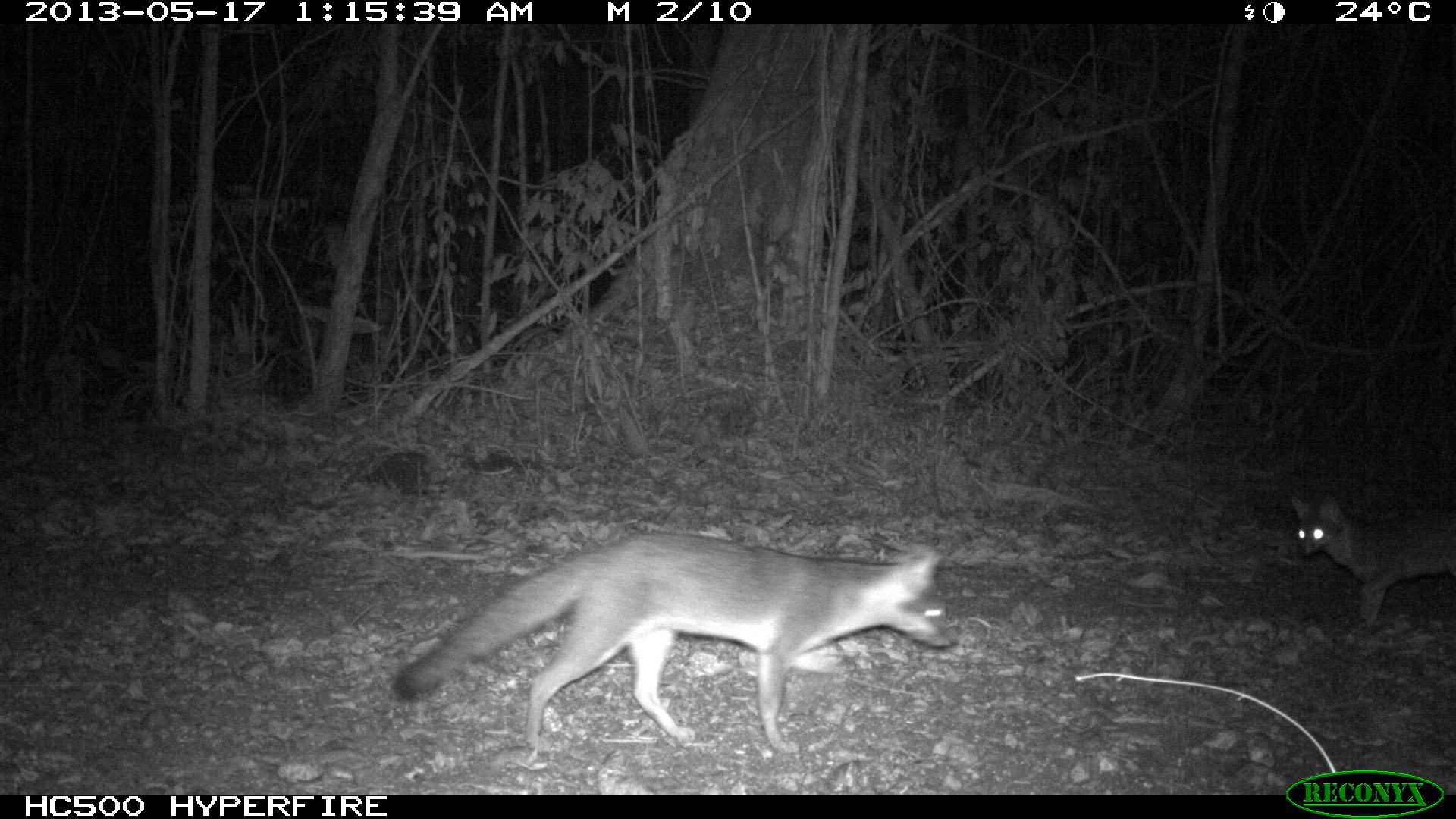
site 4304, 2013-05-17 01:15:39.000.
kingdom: Animalia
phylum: Chordata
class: Mammalia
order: Carnivora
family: Canidae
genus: Urocyon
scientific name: Urocyon cinereoargenteus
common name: gray fox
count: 2